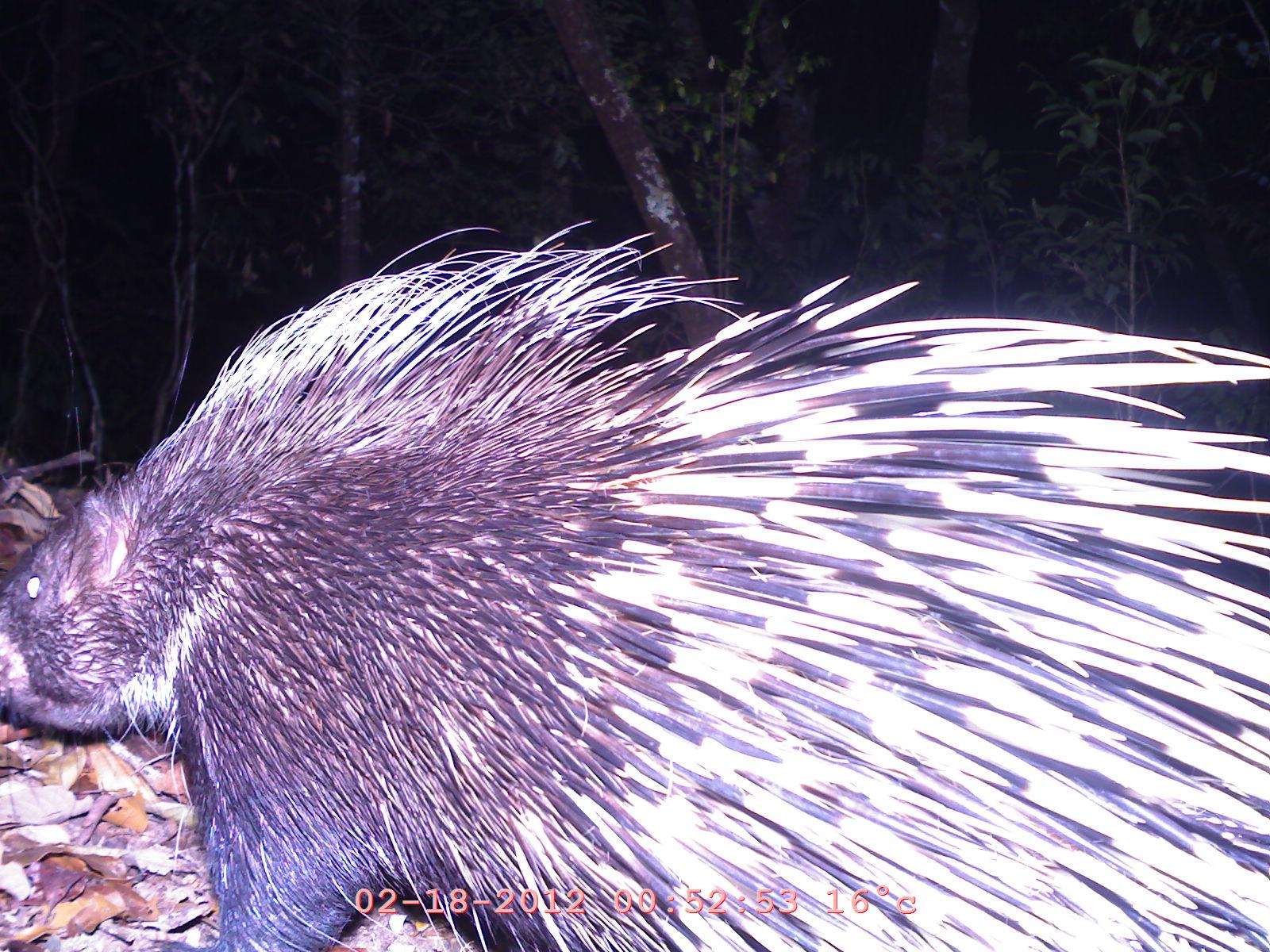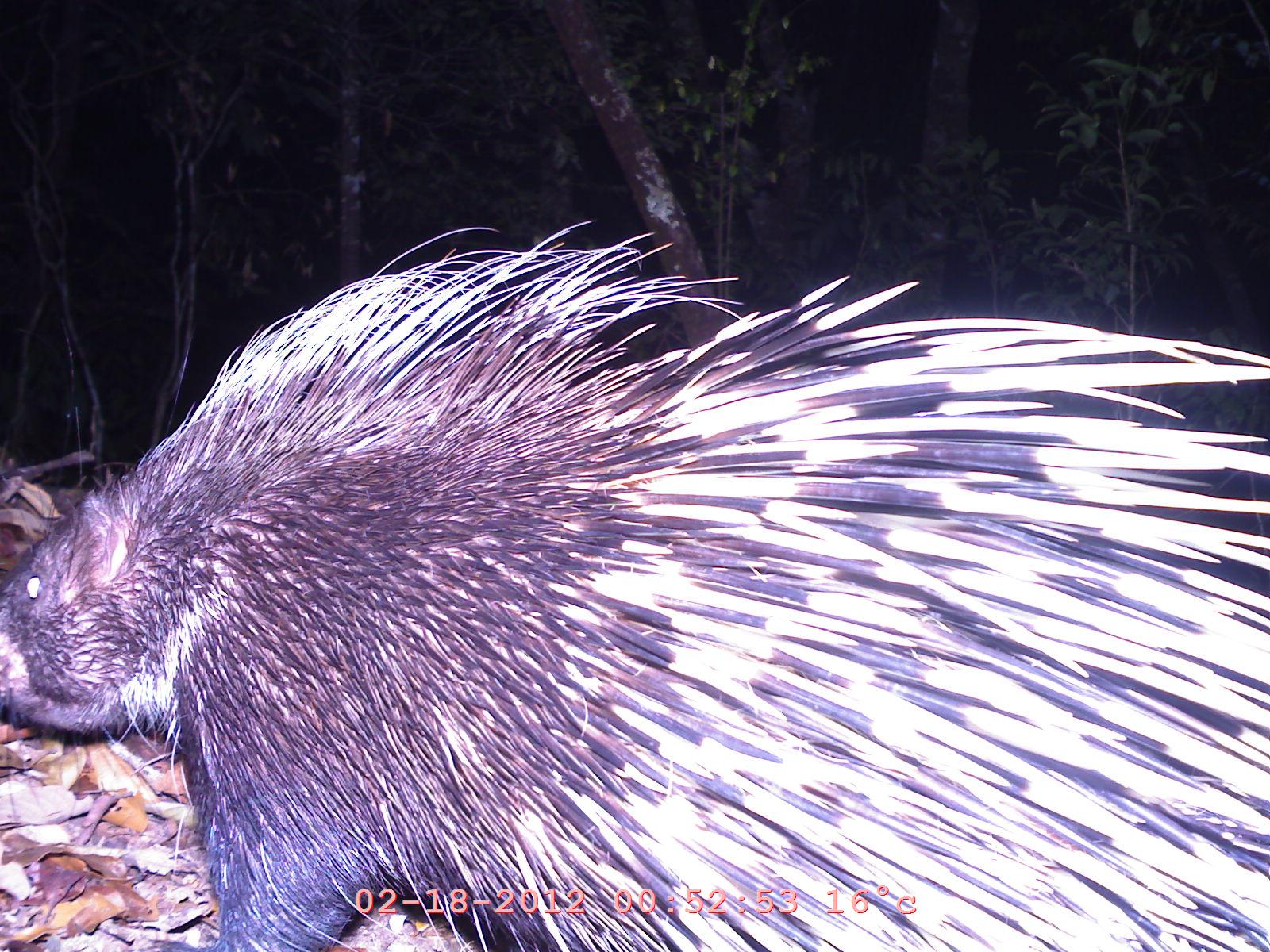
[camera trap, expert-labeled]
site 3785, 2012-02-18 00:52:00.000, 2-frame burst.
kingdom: Animalia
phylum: Chordata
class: Mammalia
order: Rodentia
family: Hystricidae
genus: Hystrix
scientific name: Hystrix brachyura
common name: east asian porcupine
Hystrix brachyura (east asian porcupine), count 1.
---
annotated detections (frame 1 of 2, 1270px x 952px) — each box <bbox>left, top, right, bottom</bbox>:
hystrix brachyura: <bbox>1, 217, 1270, 951</bbox>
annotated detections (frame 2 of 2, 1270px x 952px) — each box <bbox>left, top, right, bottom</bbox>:
hystrix brachyura: <bbox>0, 222, 1270, 952</bbox>